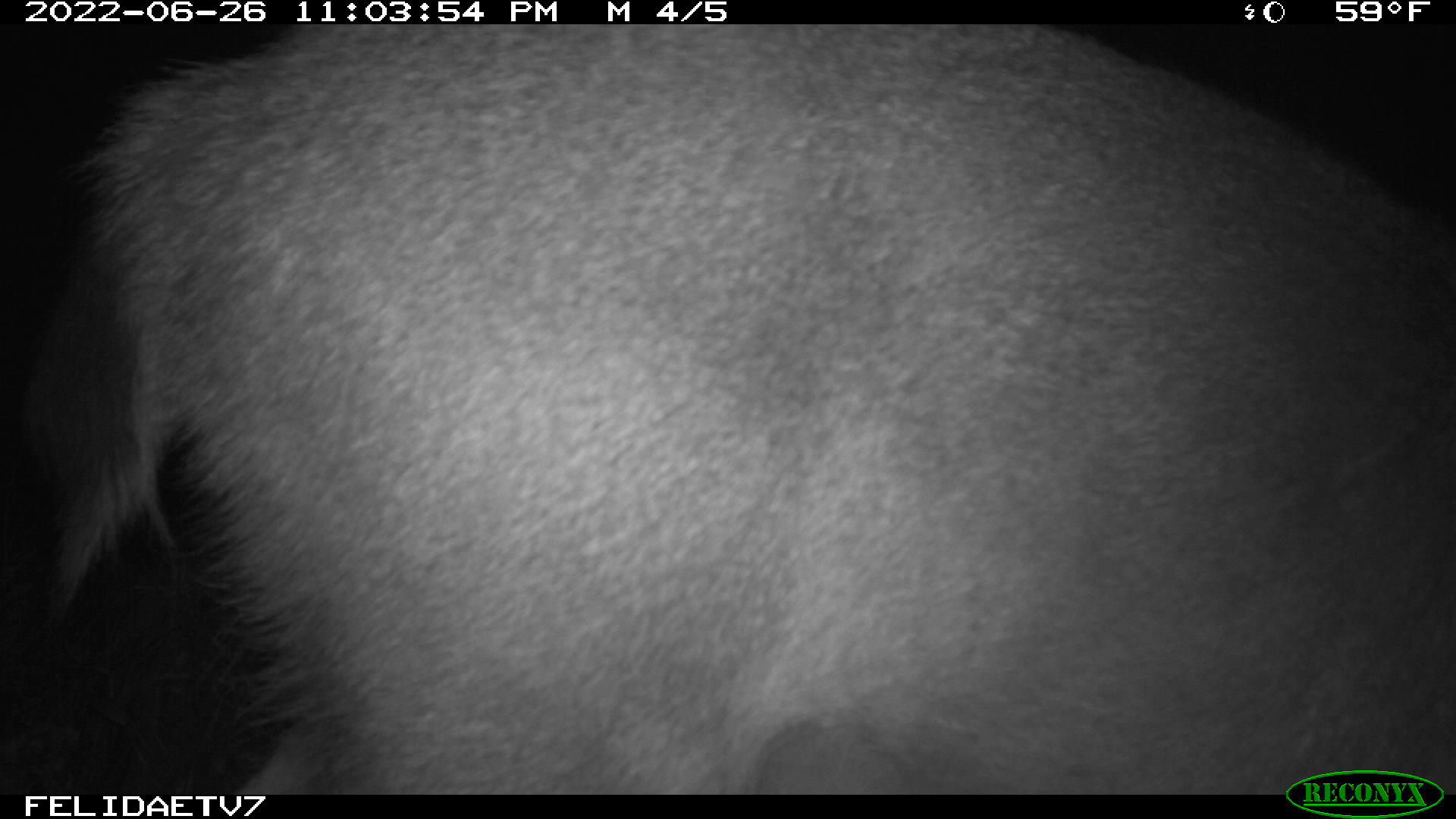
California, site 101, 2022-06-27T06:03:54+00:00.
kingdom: Animalia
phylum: Chordata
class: Mammalia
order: Artiodactyla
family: Cervidae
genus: Odocoileus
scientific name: Odocoileus hemionus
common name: mule deer